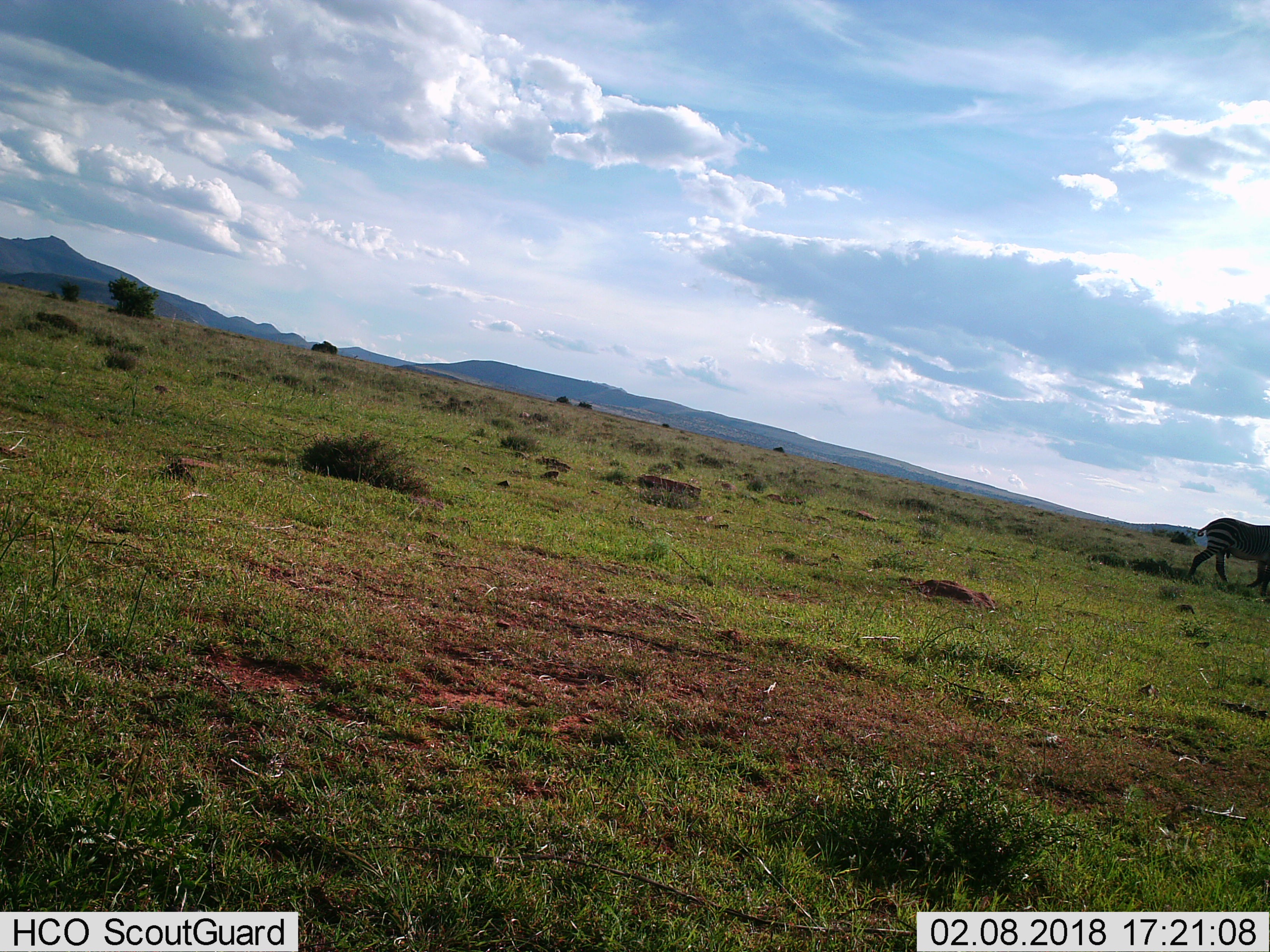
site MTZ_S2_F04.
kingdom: Animalia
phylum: Chordata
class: Mammalia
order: Perissodactyla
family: Equidae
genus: Equus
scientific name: Equus zebra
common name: mountain zebra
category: zebramountain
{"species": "zebramountain (mountain zebra) (Equus zebra)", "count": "1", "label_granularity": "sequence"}